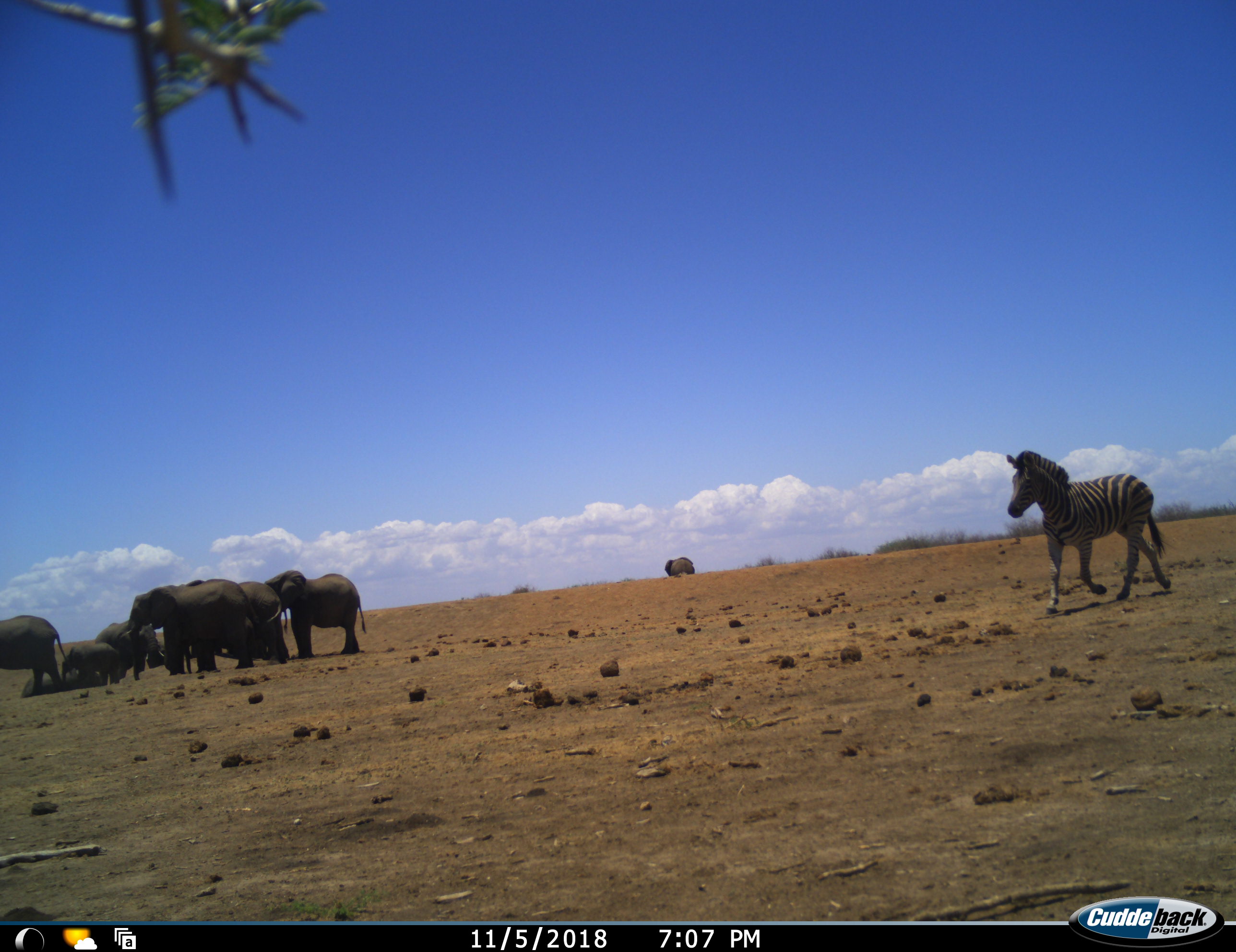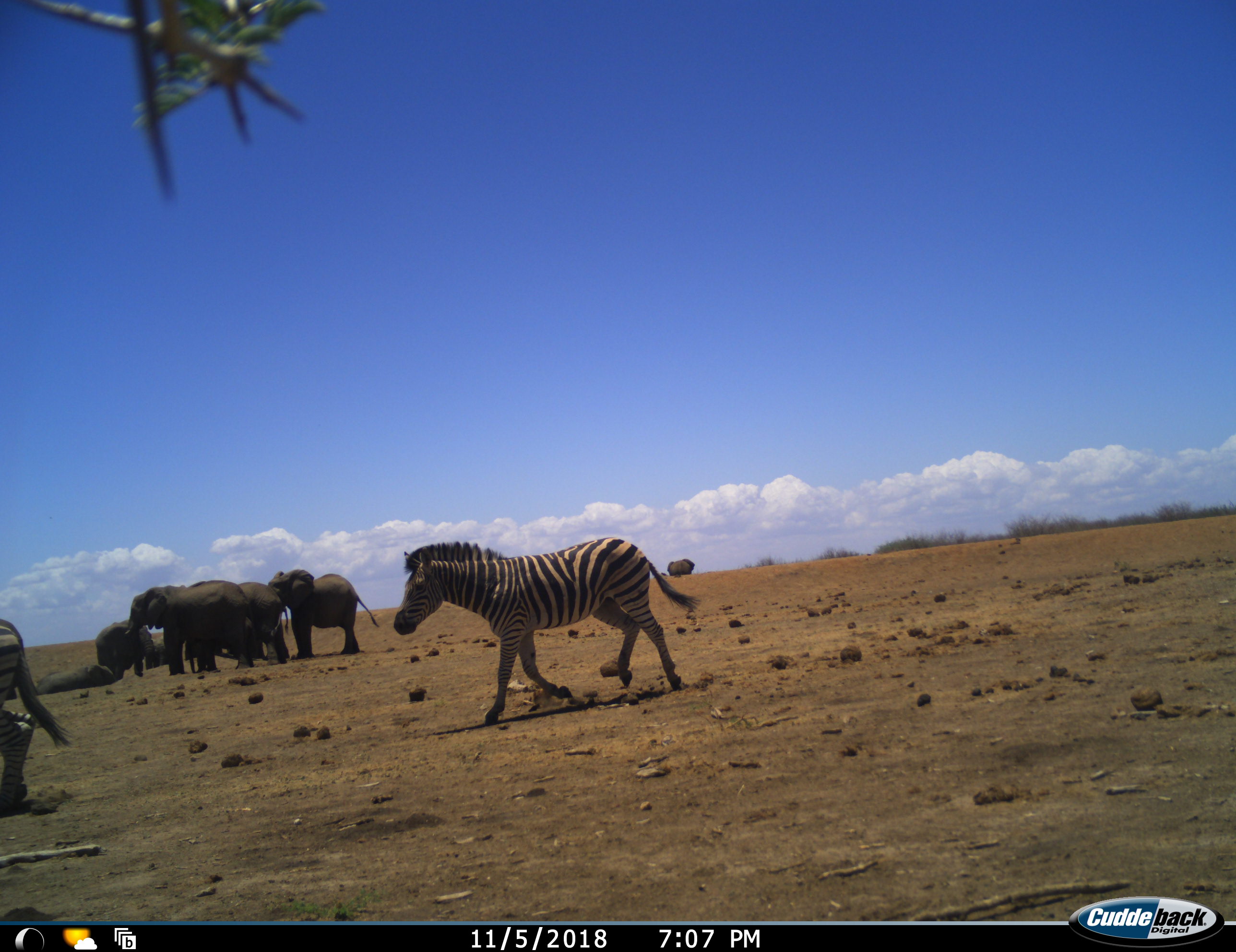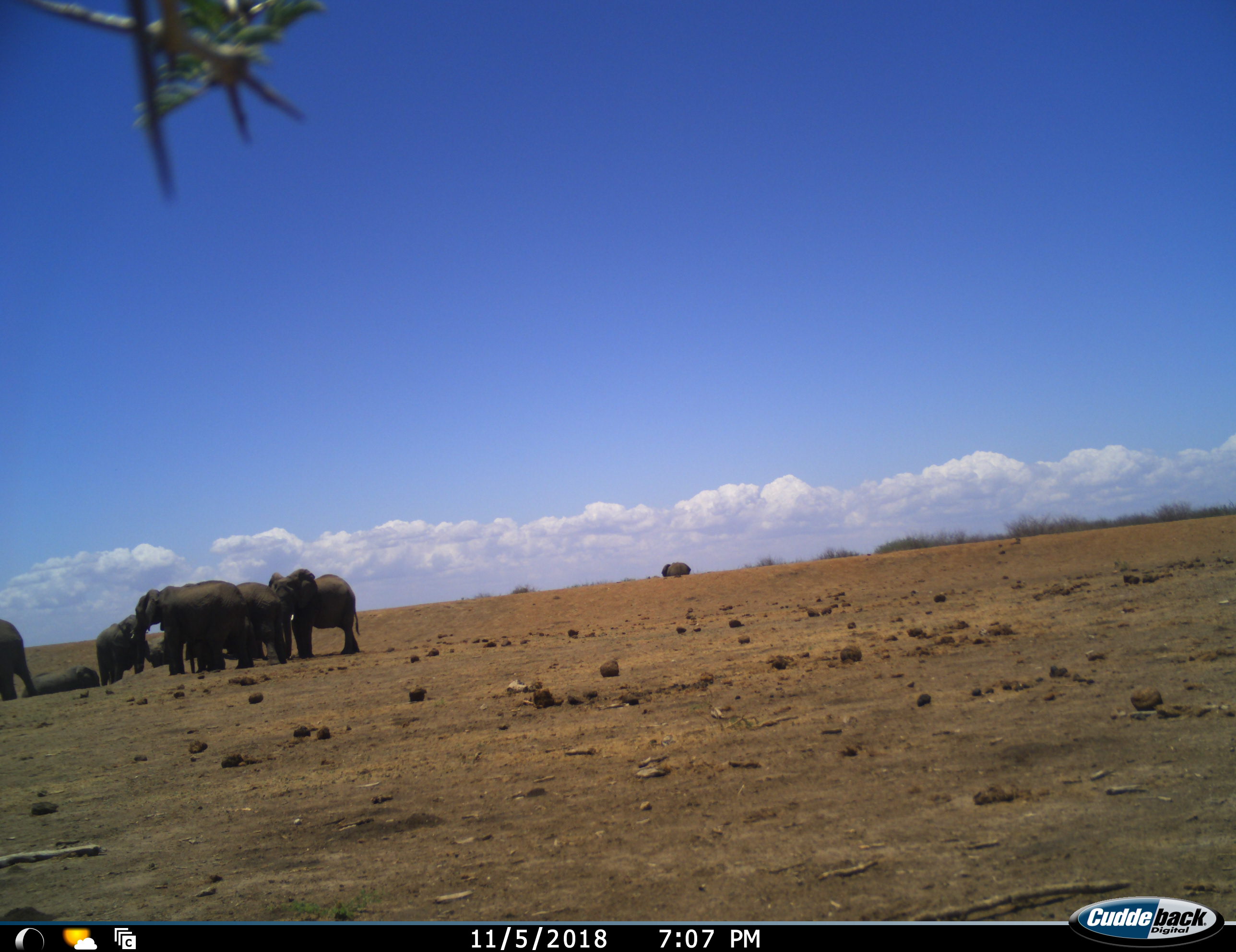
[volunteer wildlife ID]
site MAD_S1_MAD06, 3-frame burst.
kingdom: Animalia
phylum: Chordata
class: Mammalia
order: Proboscidea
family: Elephantidae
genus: Loxodonta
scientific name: Loxodonta africana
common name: african bush elephant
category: elephant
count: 10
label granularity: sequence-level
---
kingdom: Animalia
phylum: Chordata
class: Mammalia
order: Perissodactyla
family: Equidae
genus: Equus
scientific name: Equus quagga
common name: plains zebra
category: zebraplains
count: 2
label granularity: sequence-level